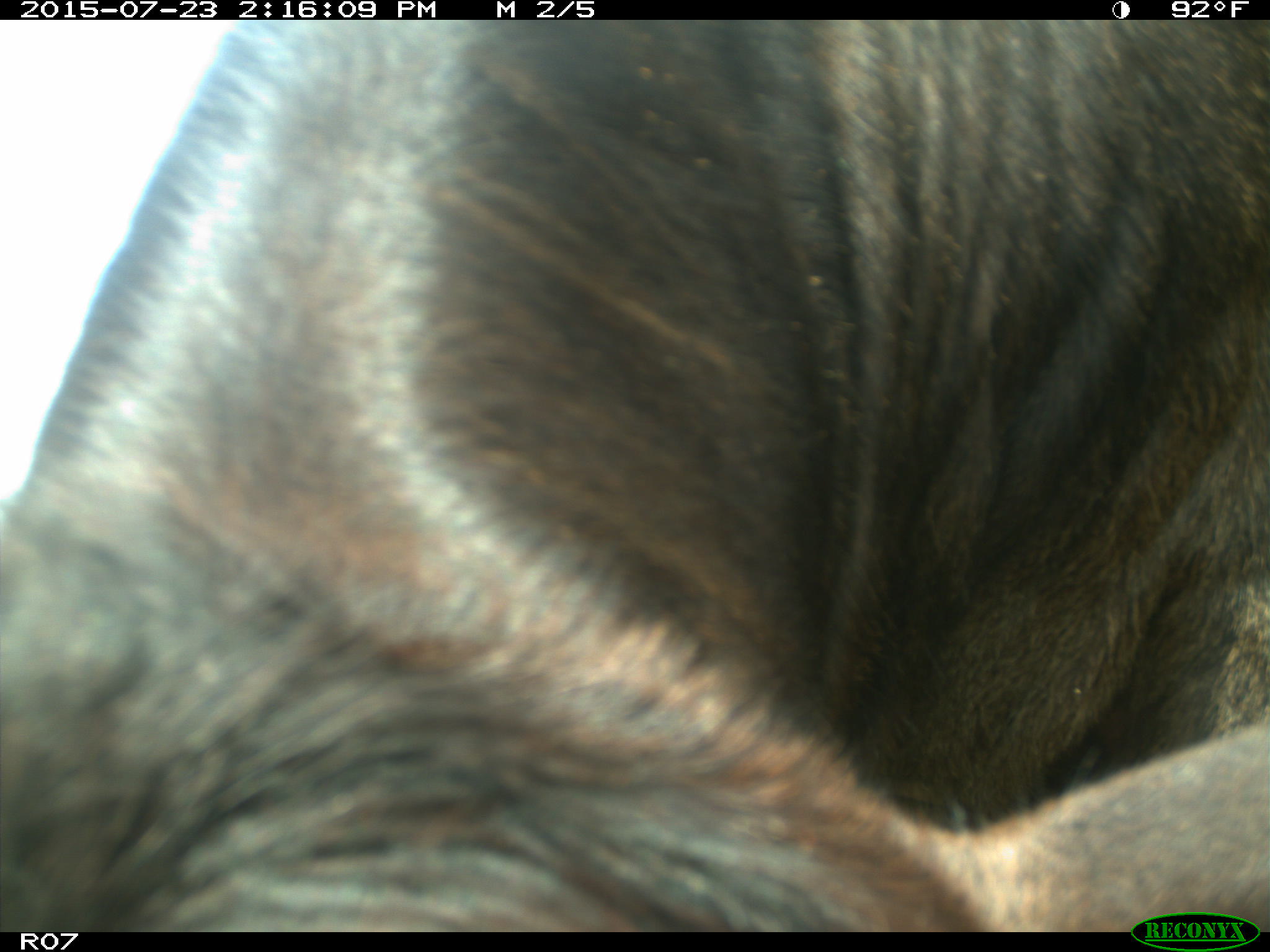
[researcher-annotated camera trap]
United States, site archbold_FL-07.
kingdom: Animalia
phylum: Chordata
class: Mammalia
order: Artiodactyla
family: Bovidae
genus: Bos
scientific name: Bos taurus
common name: domestic cow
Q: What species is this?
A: Bos taurus (domestic cow).